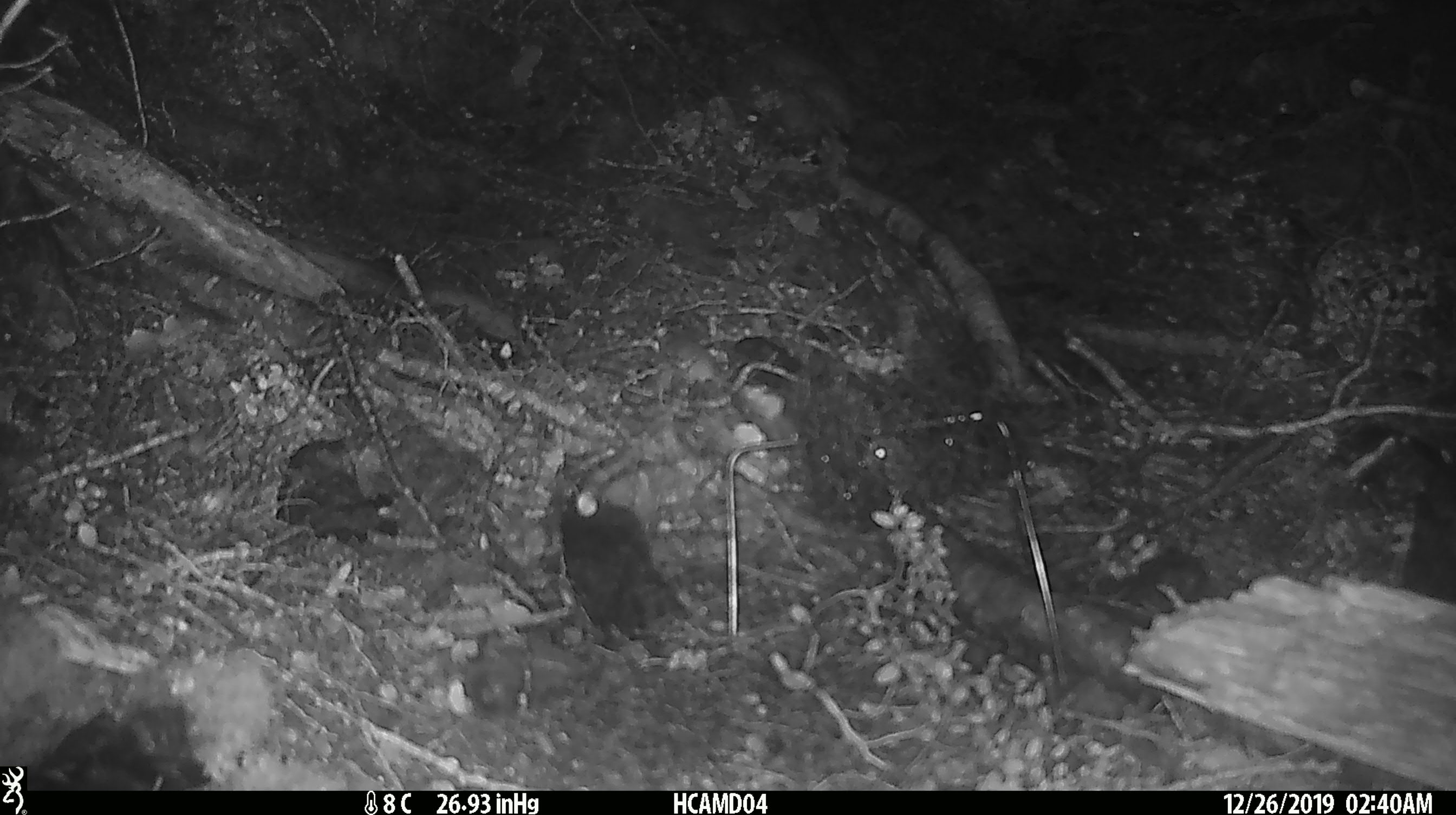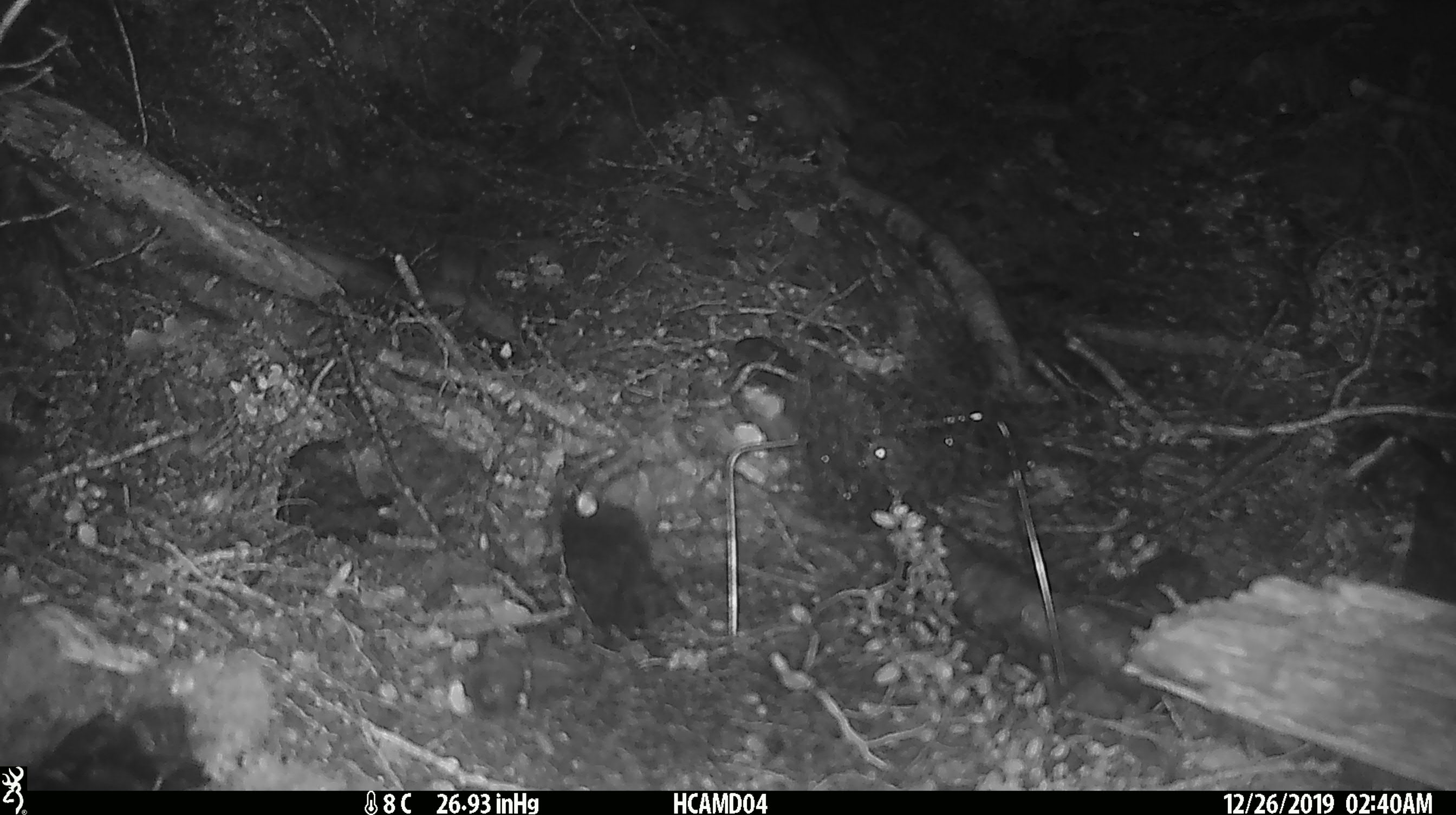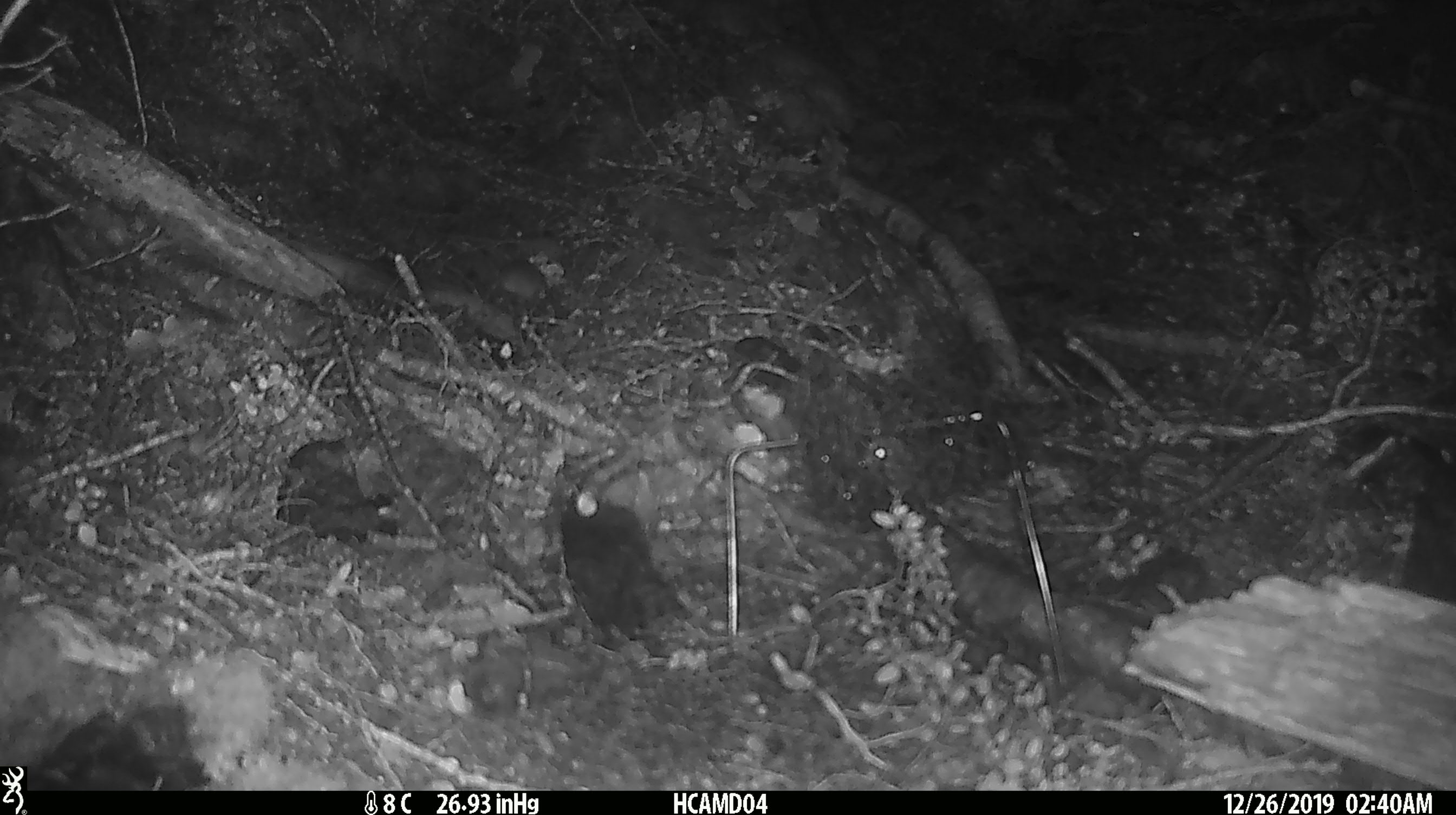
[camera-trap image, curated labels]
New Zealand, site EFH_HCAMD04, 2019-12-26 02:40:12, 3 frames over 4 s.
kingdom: Animalia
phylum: Chordata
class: Mammalia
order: Rodentia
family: Muridae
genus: Mus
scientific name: Mus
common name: mouse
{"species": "mouse (Mus)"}